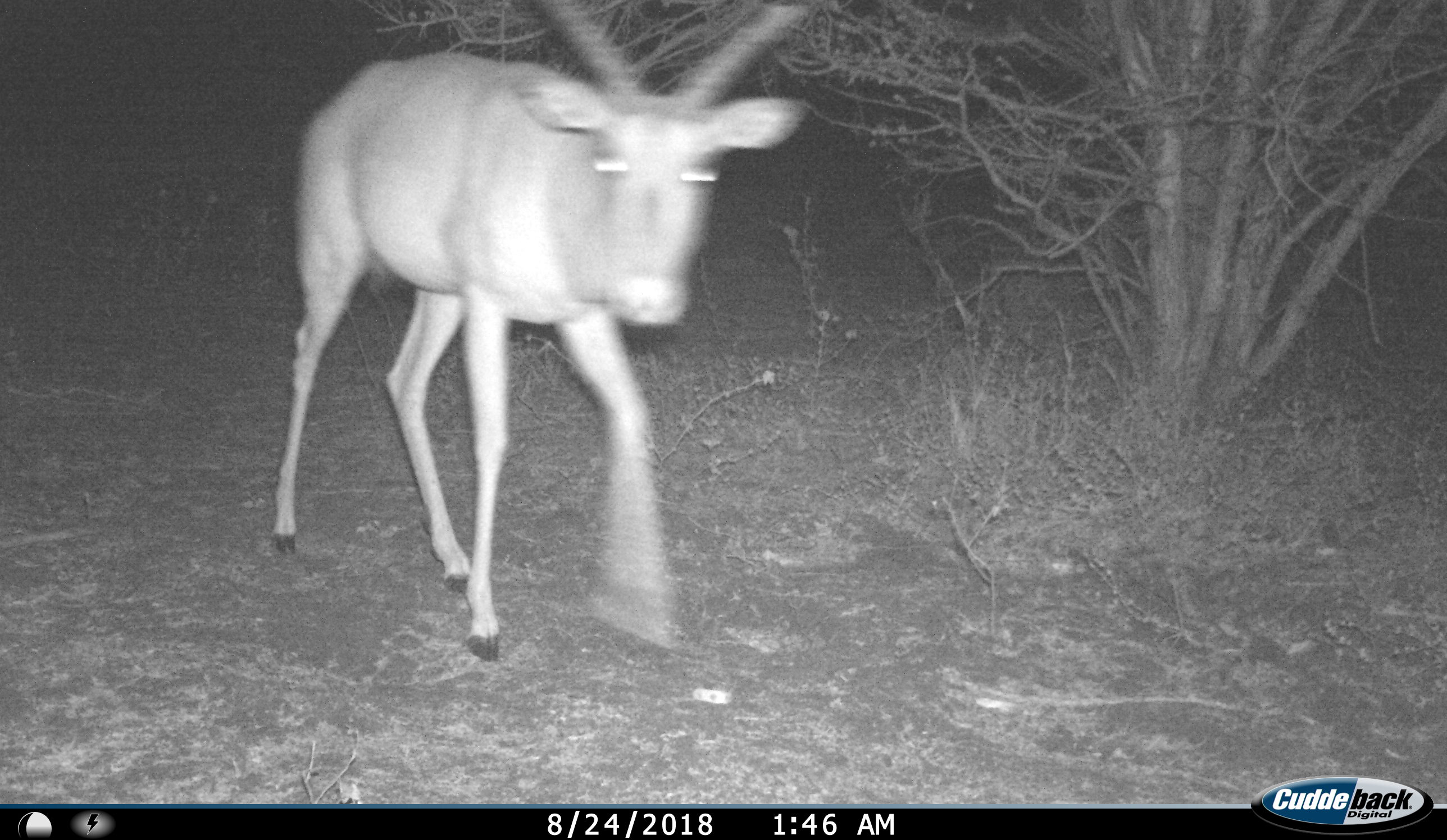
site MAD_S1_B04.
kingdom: Animalia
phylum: Chordata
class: Mammalia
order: Artiodactyla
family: Bovidae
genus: Aepyceros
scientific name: Aepyceros melampus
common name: impala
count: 1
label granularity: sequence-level